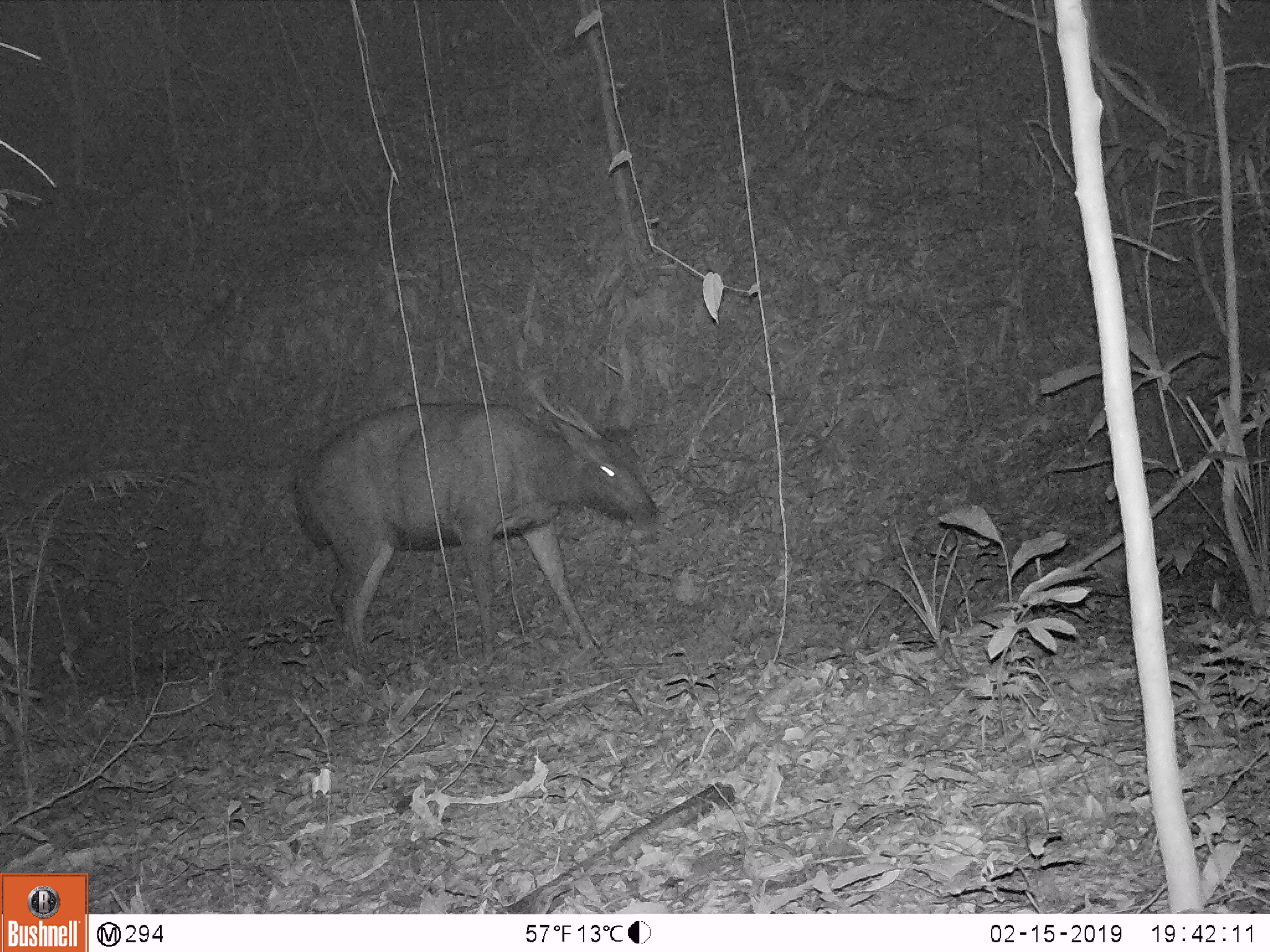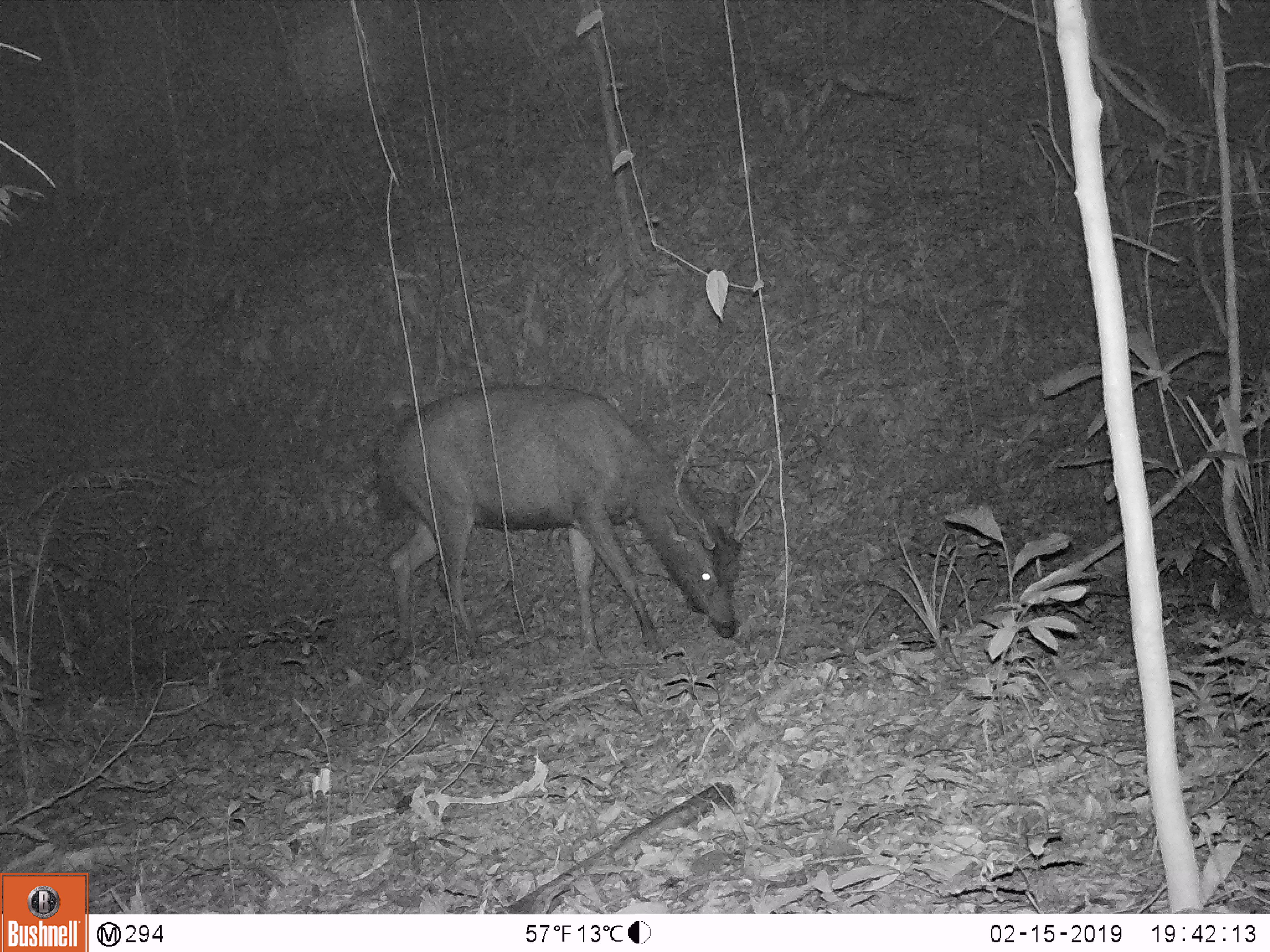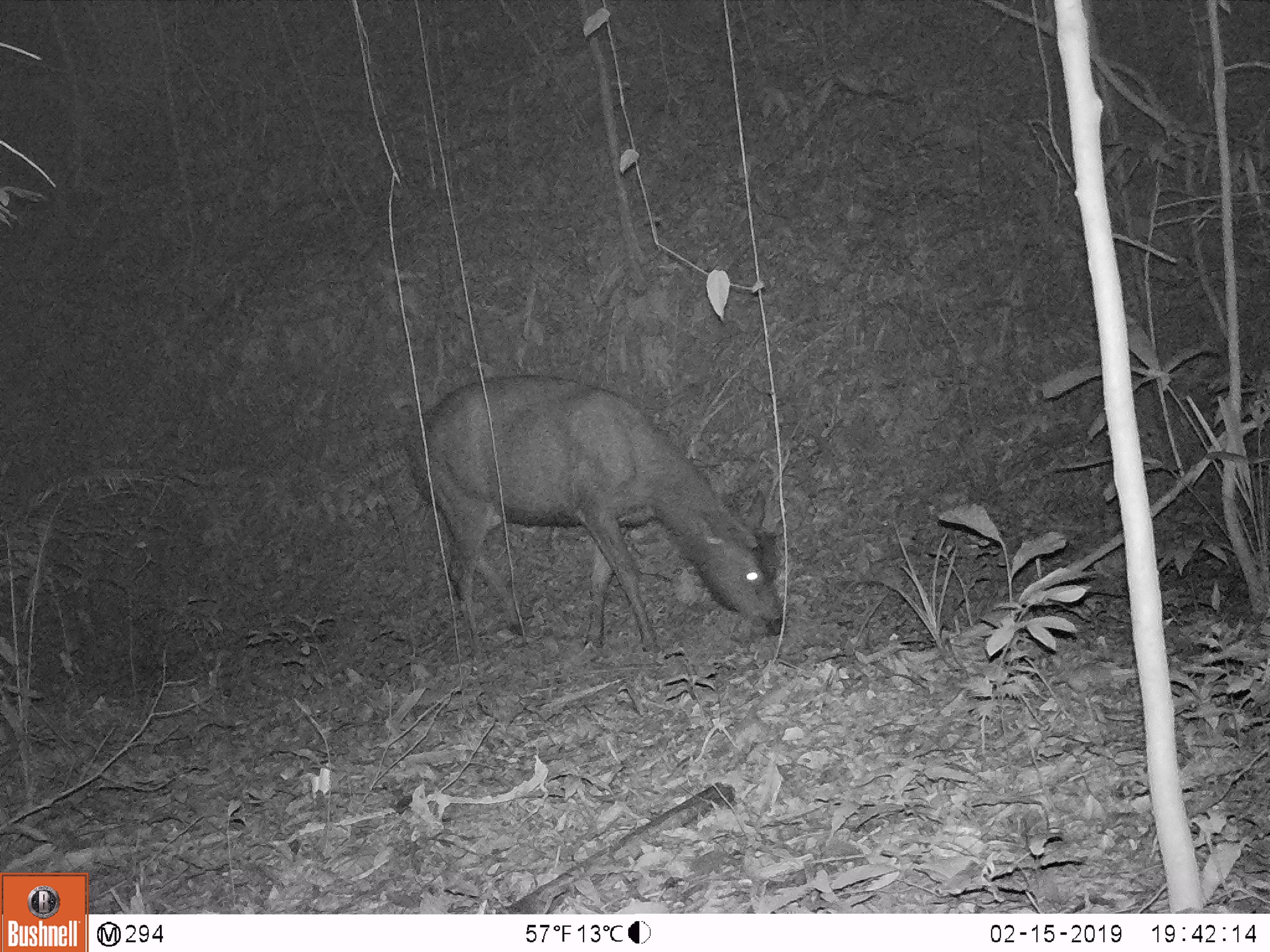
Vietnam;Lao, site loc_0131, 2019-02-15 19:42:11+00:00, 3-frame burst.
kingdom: Animalia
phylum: Chordata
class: Mammalia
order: Artiodactyla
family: Cervidae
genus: Rusa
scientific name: Rusa unicolor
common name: sambar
Sambar (Rusa unicolor). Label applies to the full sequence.